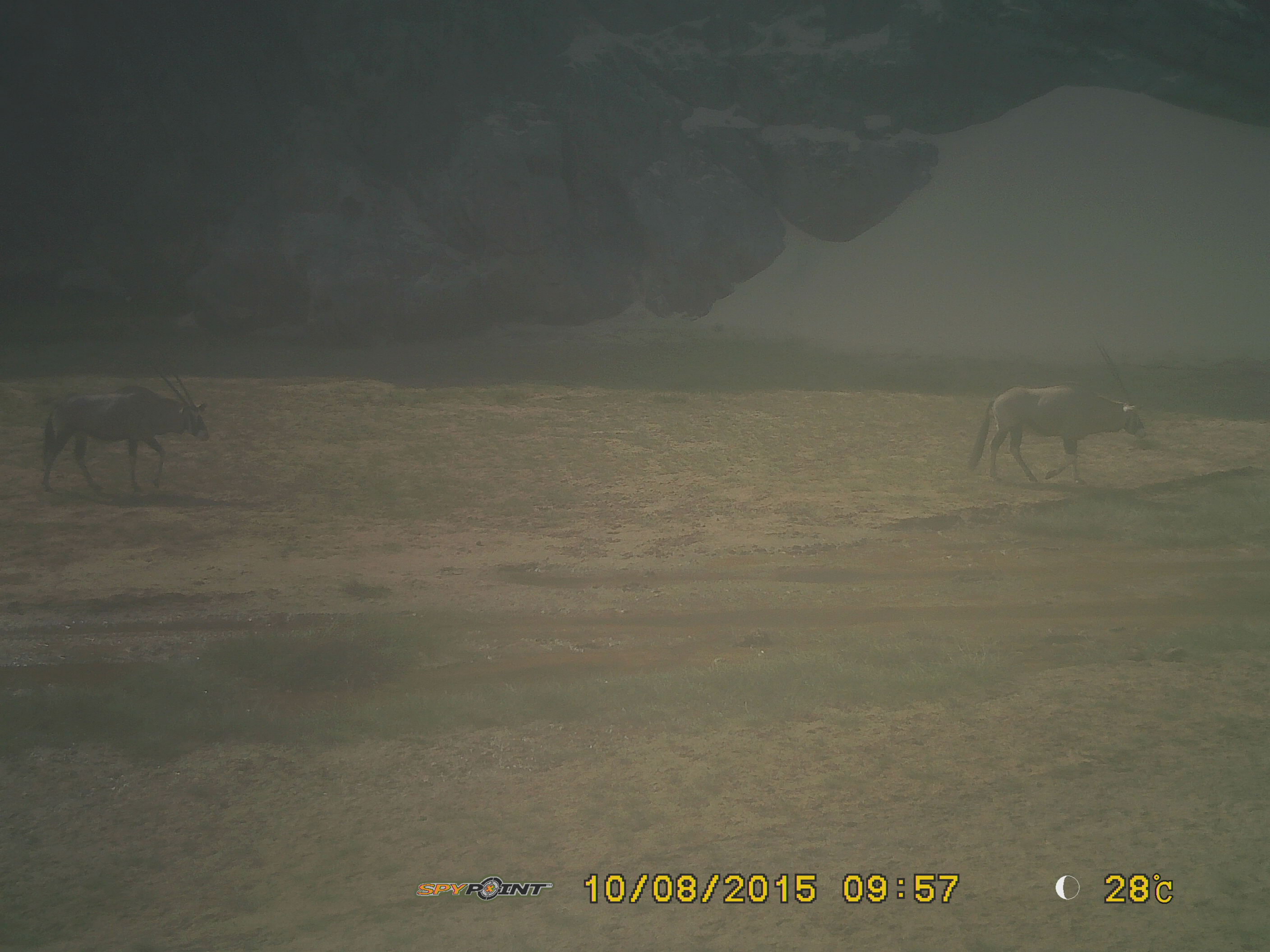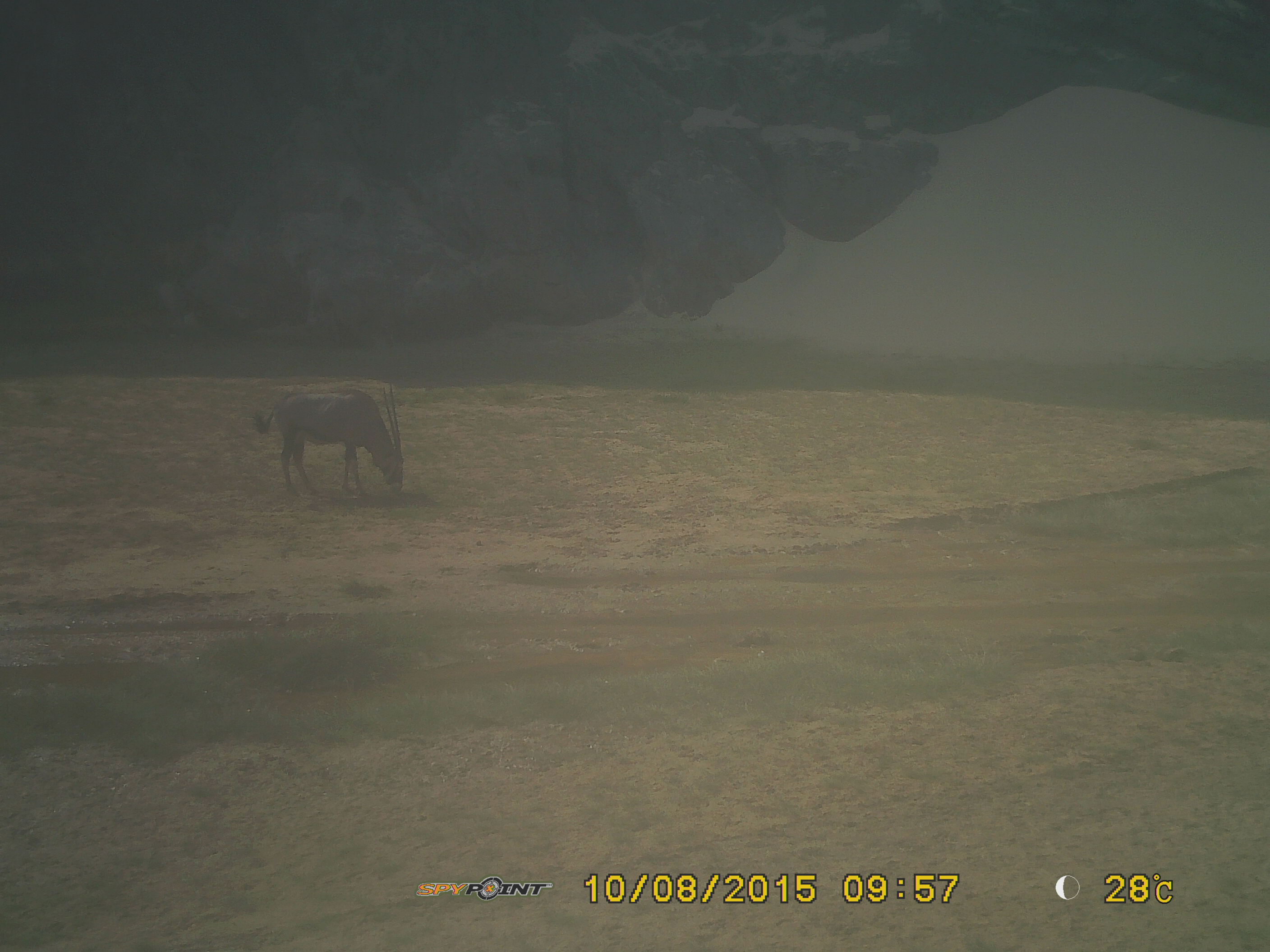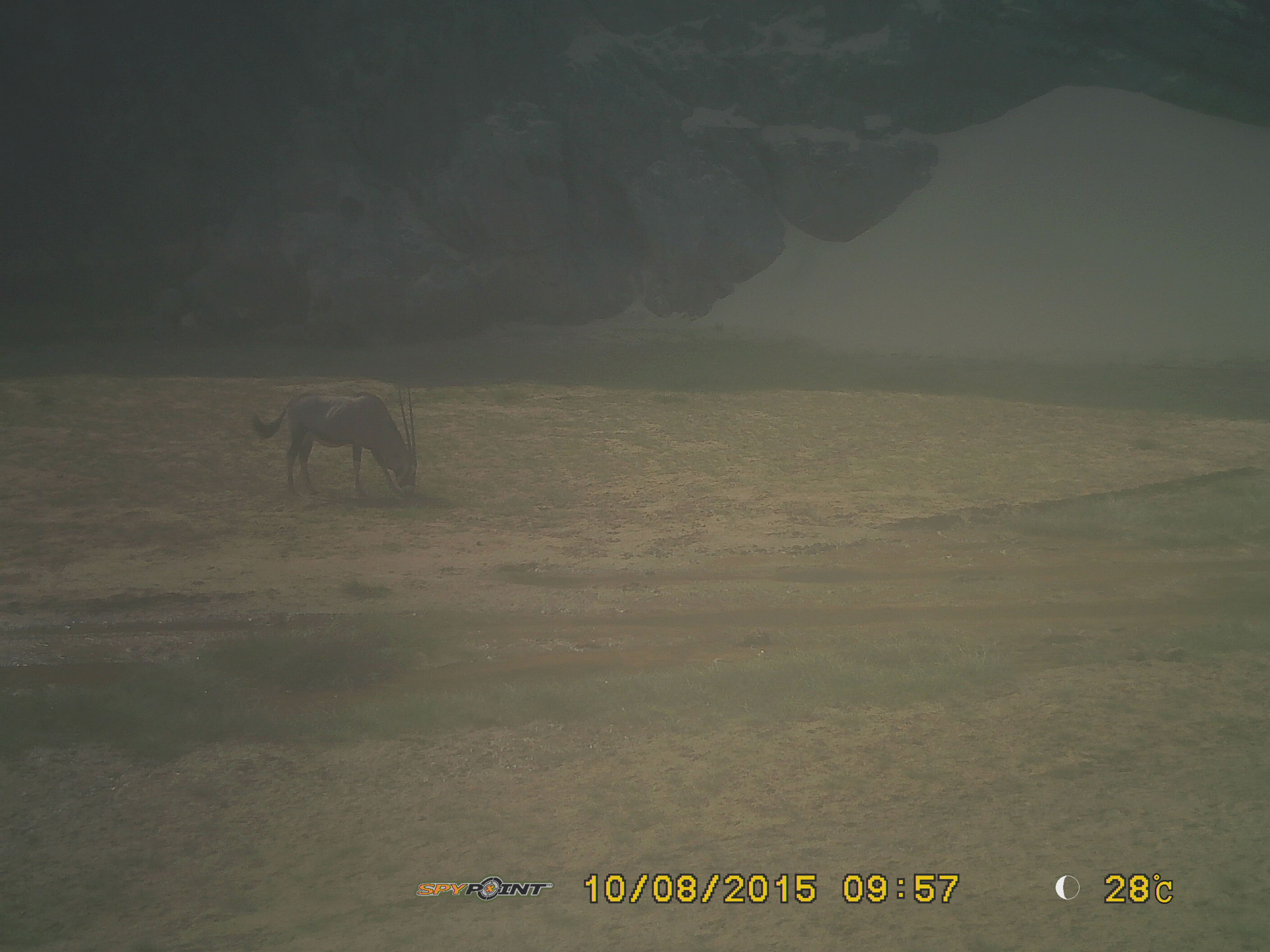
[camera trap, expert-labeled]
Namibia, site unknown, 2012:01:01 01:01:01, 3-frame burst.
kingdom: Animalia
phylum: Chordata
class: Mammalia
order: Artiodactyla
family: Bovidae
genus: Oryx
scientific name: Oryx gazella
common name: gemsbok